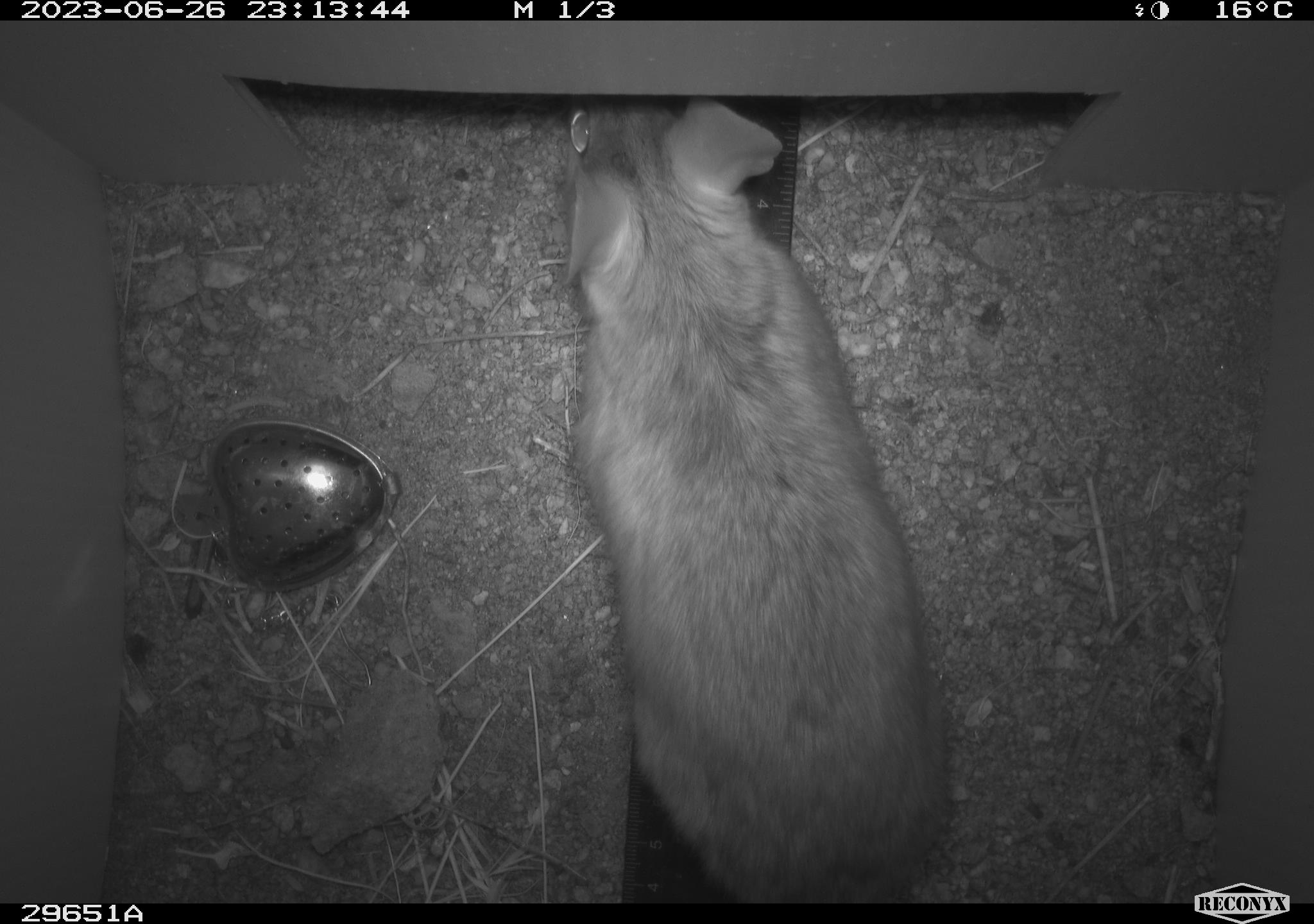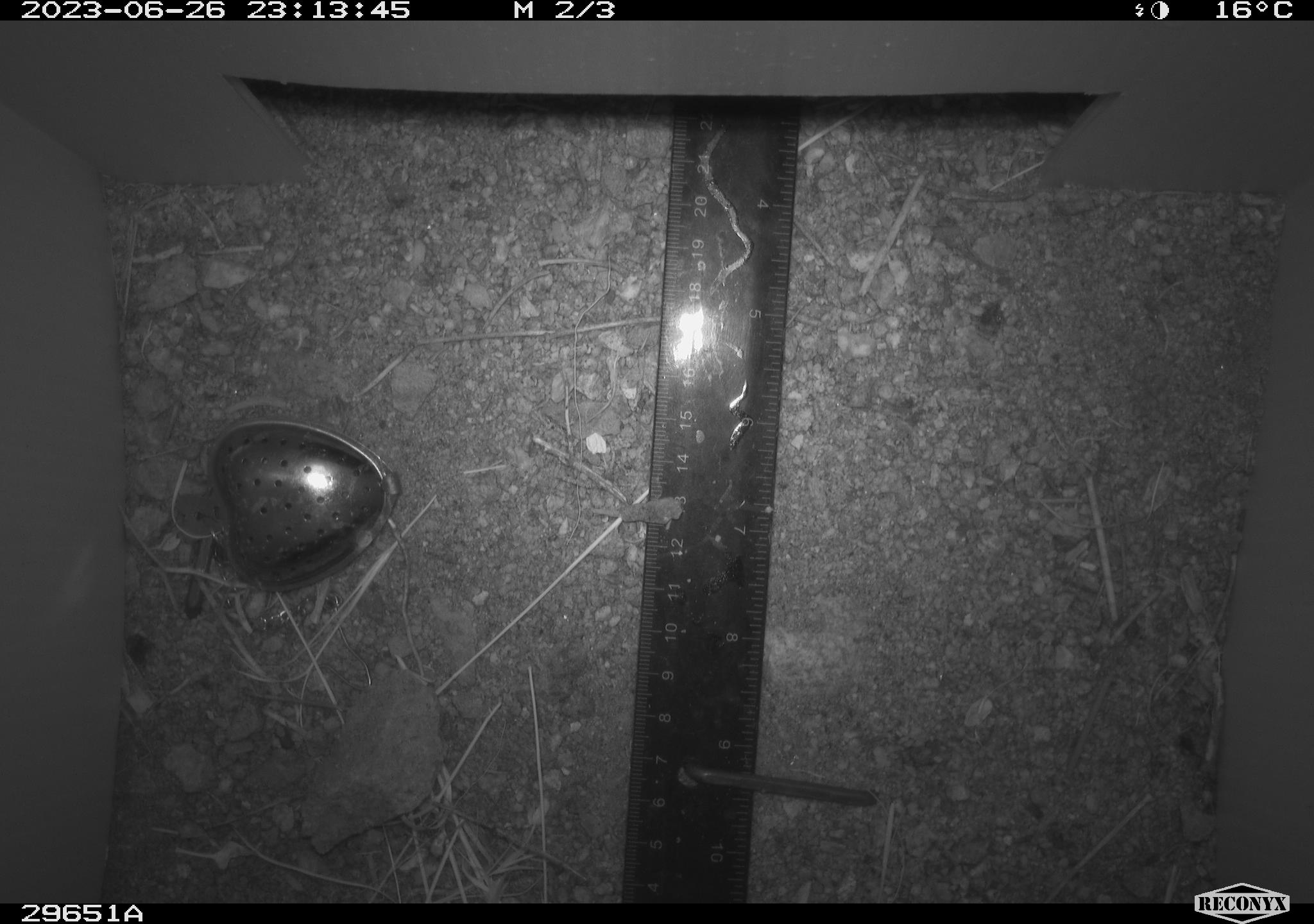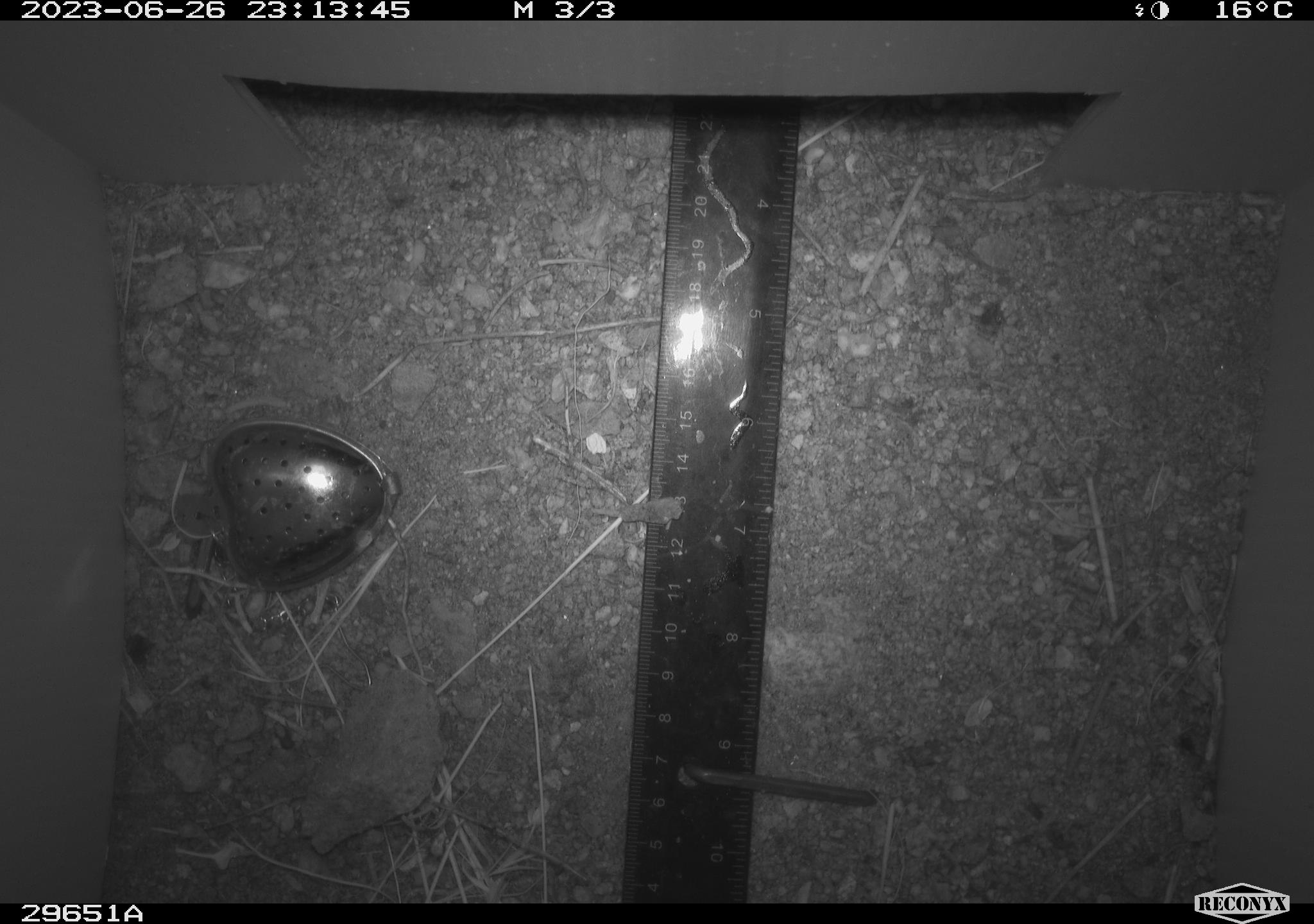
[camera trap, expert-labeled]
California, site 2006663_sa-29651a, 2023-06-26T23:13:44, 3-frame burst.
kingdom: Animalia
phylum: Chordata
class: Mammalia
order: Rodentia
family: Cricetidae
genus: Neotoma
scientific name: Neotoma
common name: pack rat or woodrat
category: neotoma species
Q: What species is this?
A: Neotoma species (pack rat or woodrat) (Neotoma).